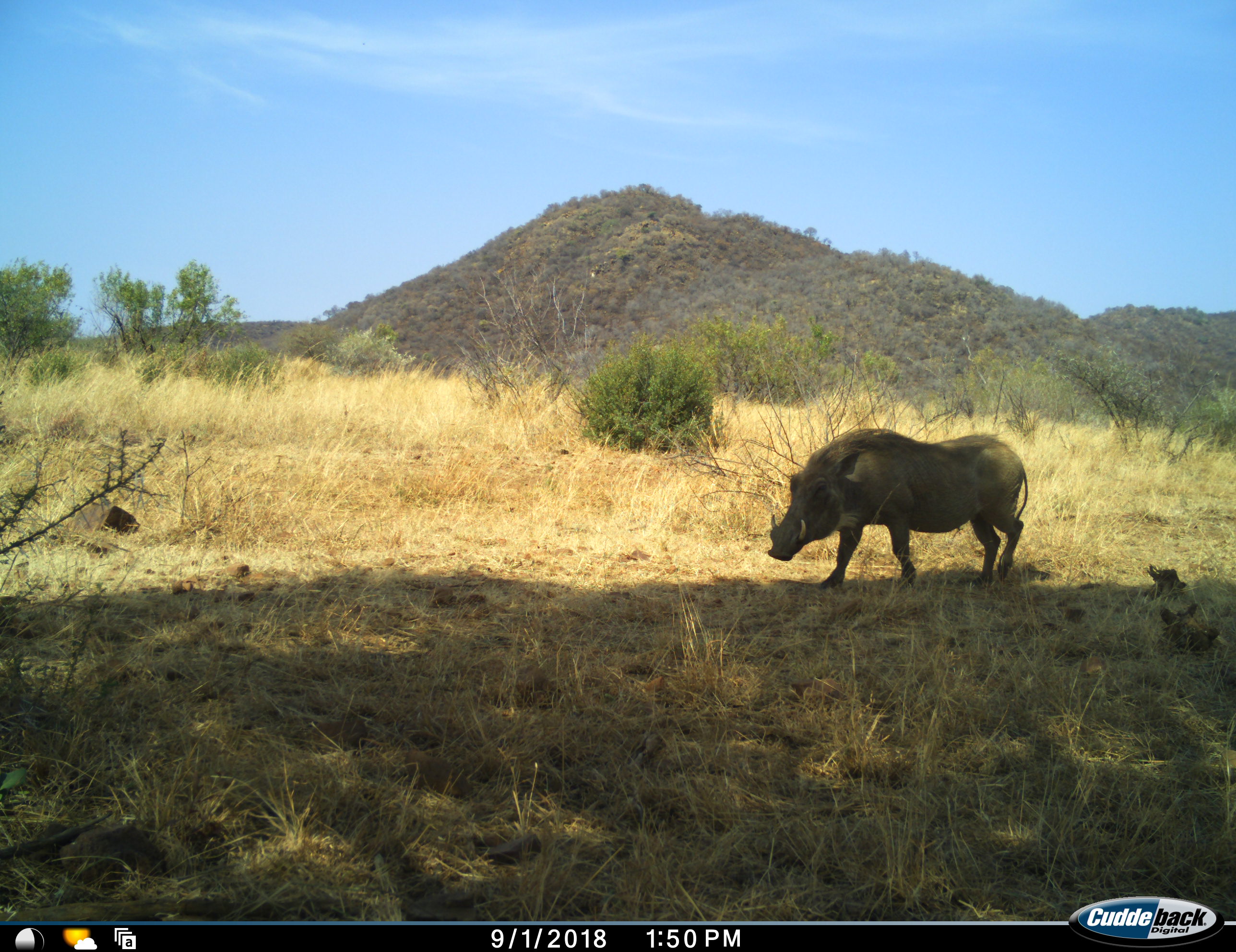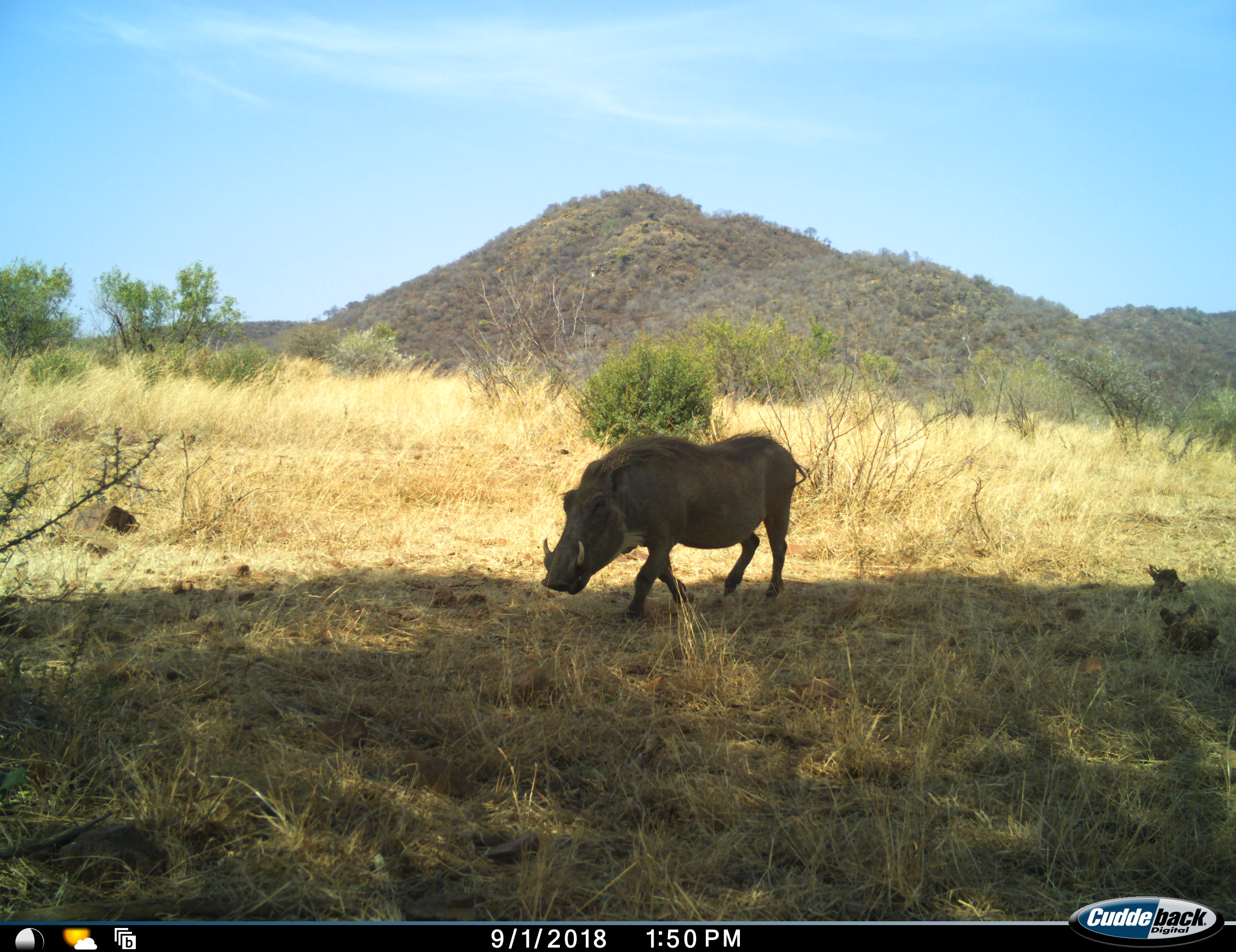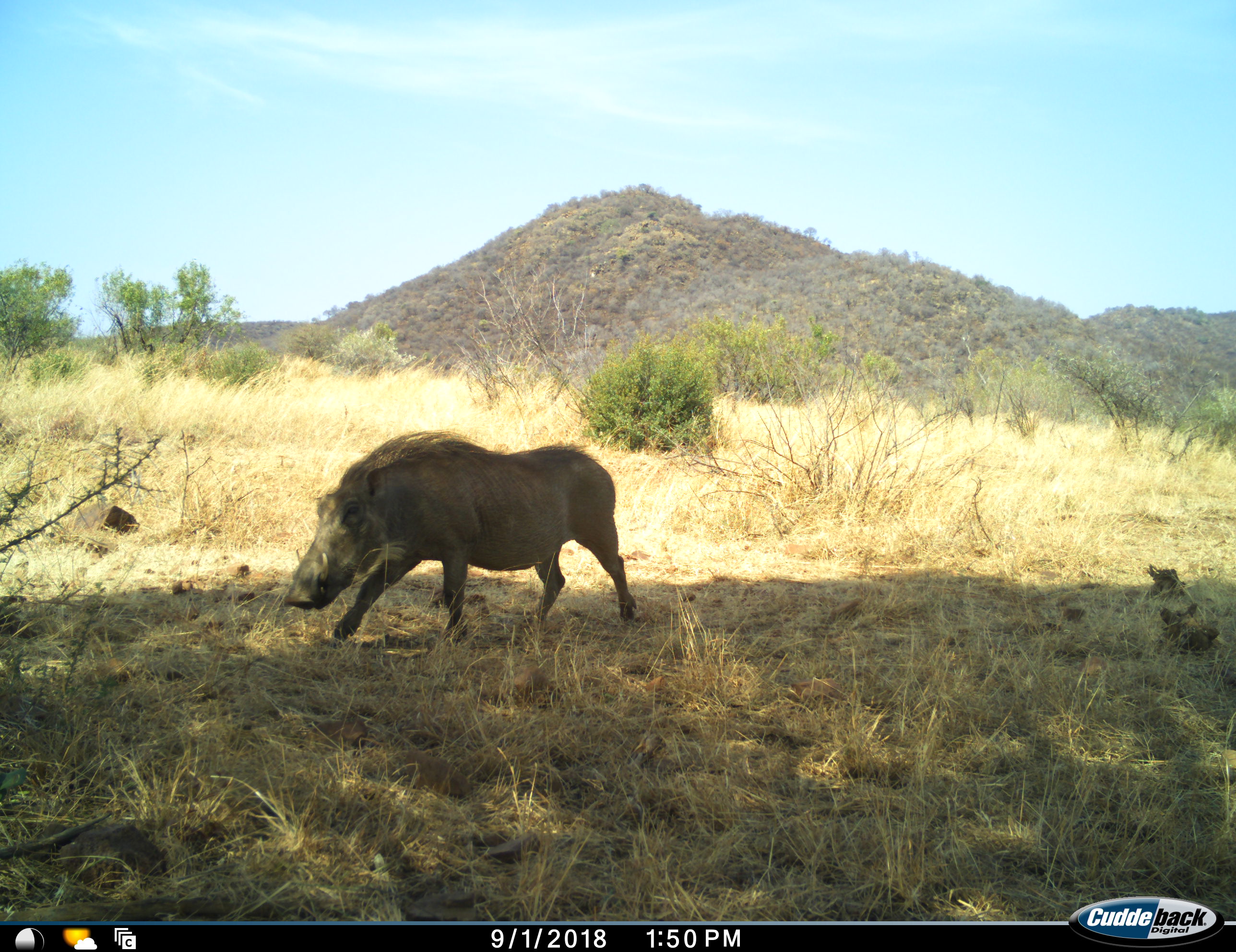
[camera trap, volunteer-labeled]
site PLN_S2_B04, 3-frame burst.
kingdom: Animalia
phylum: Chordata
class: Mammalia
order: Artiodactyla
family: Suidae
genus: Phacochoerus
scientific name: Phacochoerus africanus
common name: warthog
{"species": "warthog (Phacochoerus africanus)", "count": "1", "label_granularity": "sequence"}